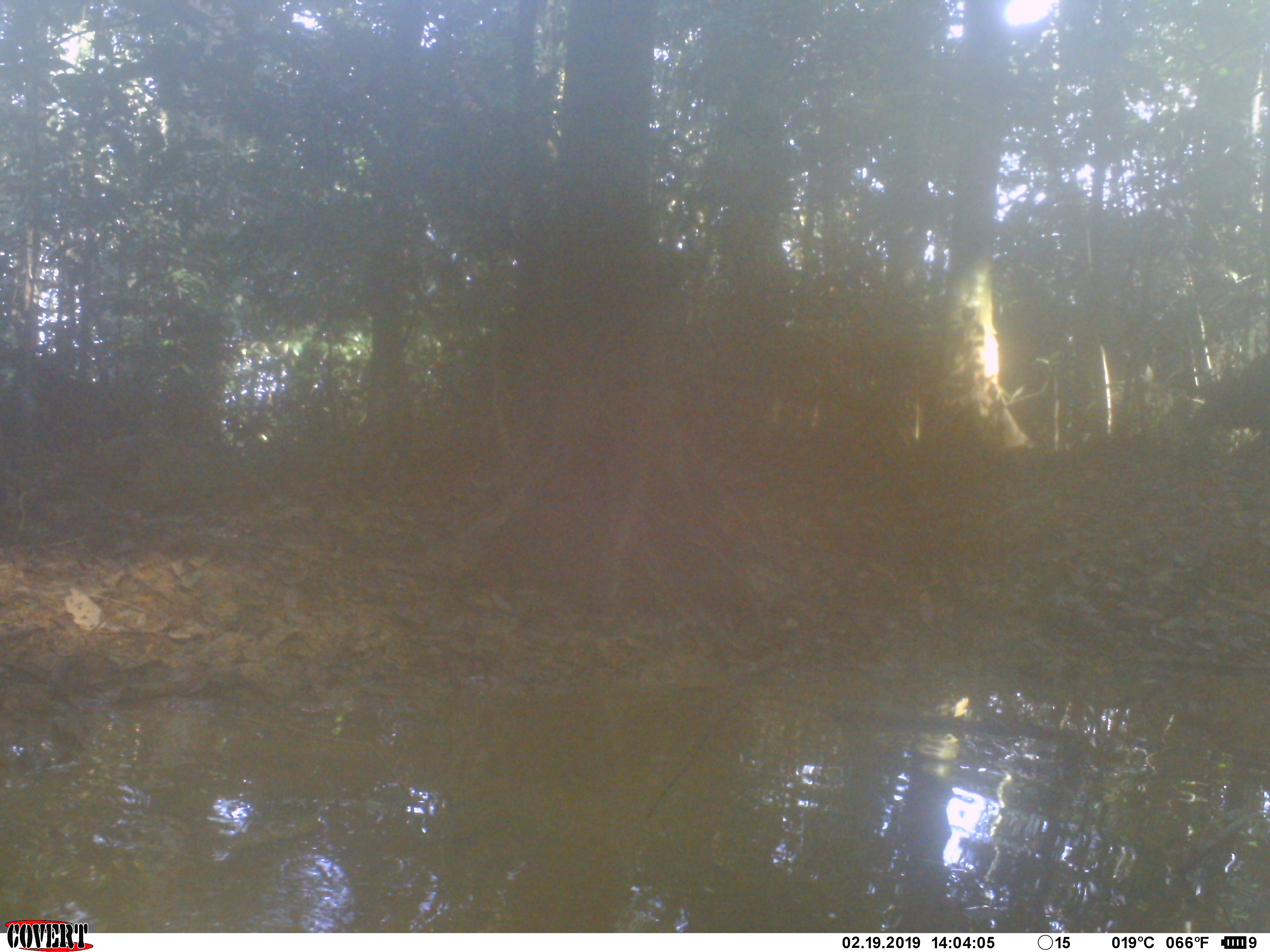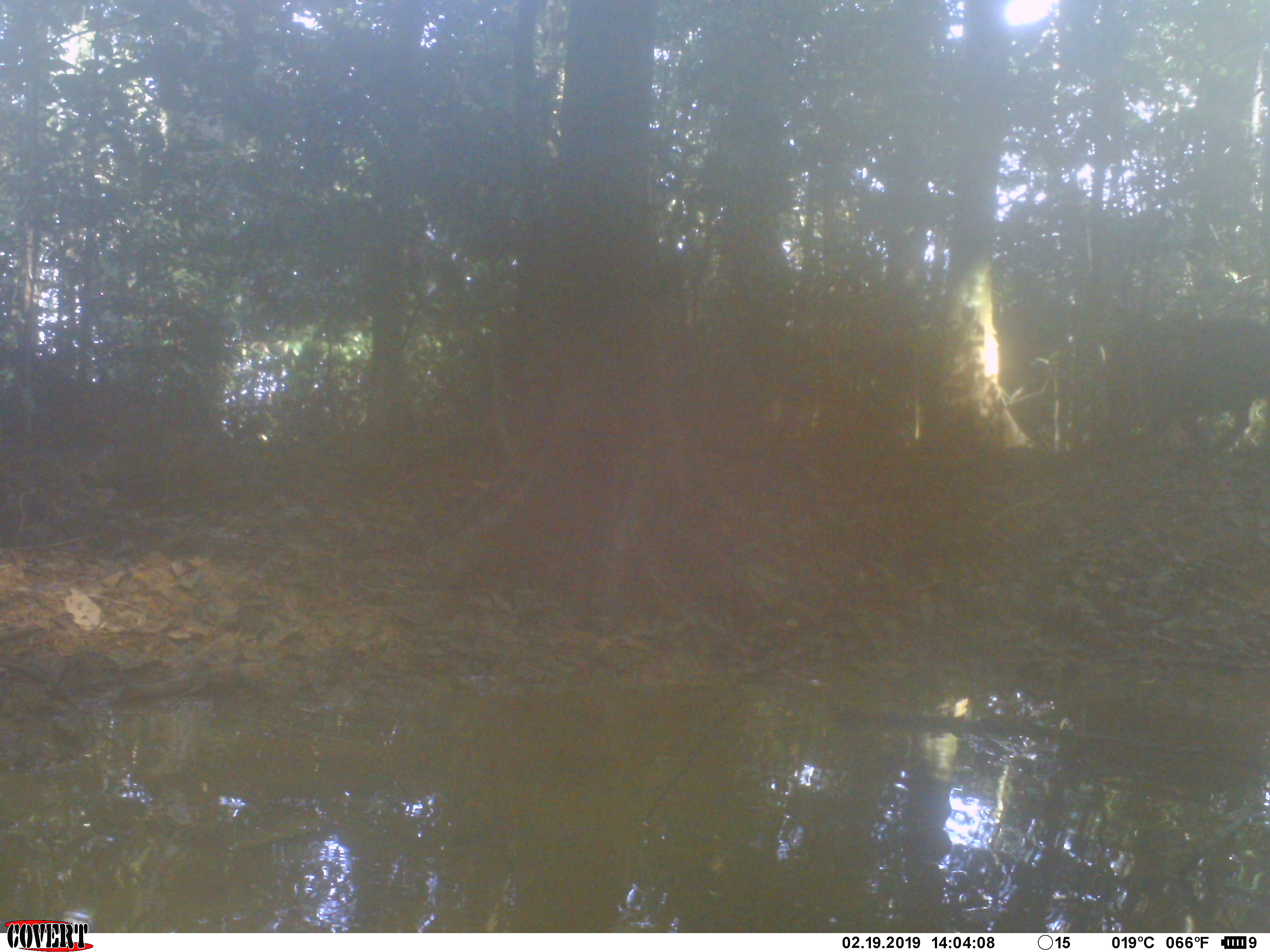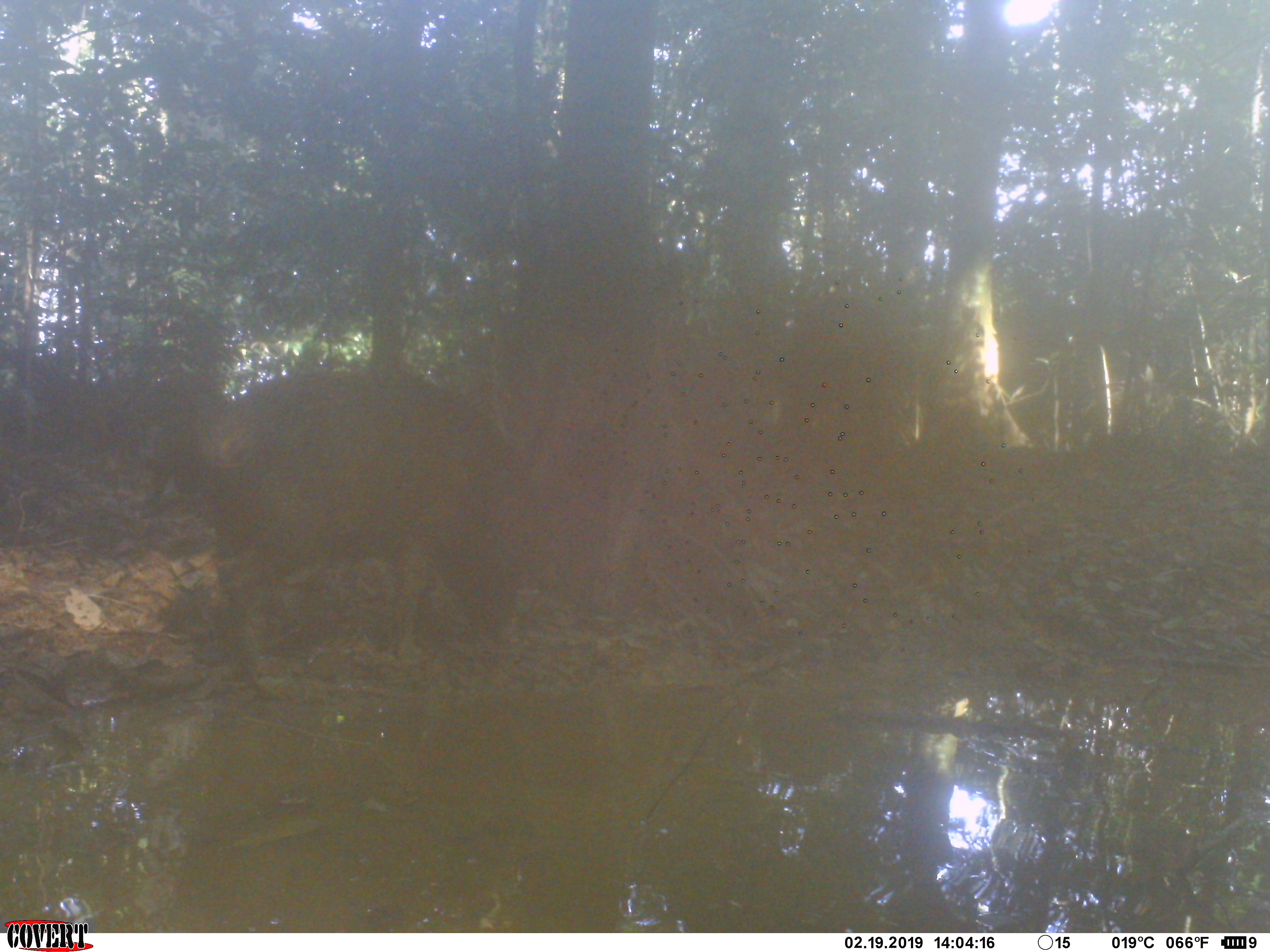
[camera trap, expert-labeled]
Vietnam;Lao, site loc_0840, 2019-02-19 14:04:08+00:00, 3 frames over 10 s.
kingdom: Animalia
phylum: Chordata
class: Mammalia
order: Artiodactyla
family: Suidae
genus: Sus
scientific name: Sus scrofa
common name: eurasian wild pig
Eurasian wild pig (Sus scrofa). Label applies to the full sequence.